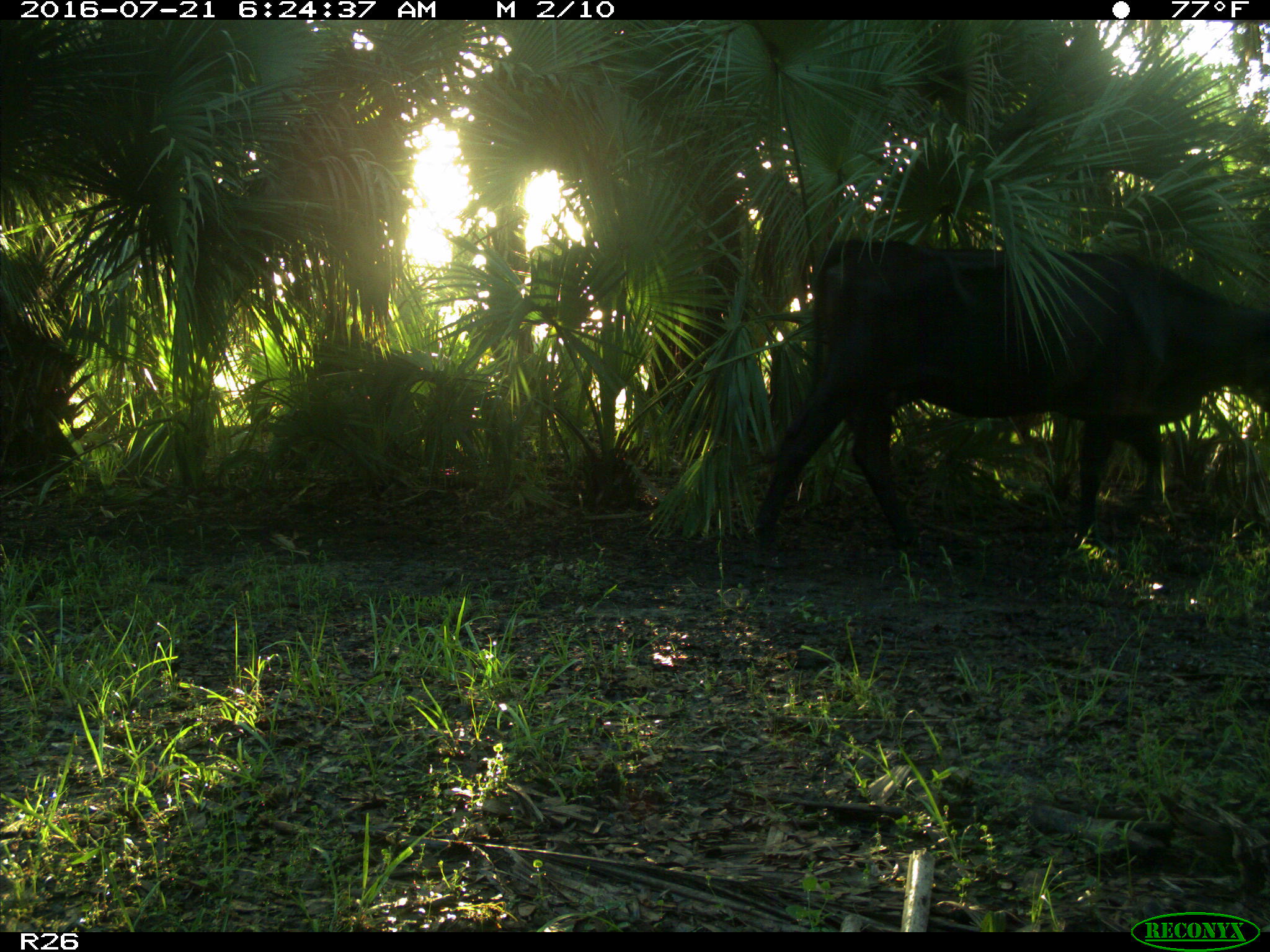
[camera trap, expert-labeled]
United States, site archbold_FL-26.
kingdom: Animalia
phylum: Chordata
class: Mammalia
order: Artiodactyla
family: Bovidae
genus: Bos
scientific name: Bos taurus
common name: domestic cow